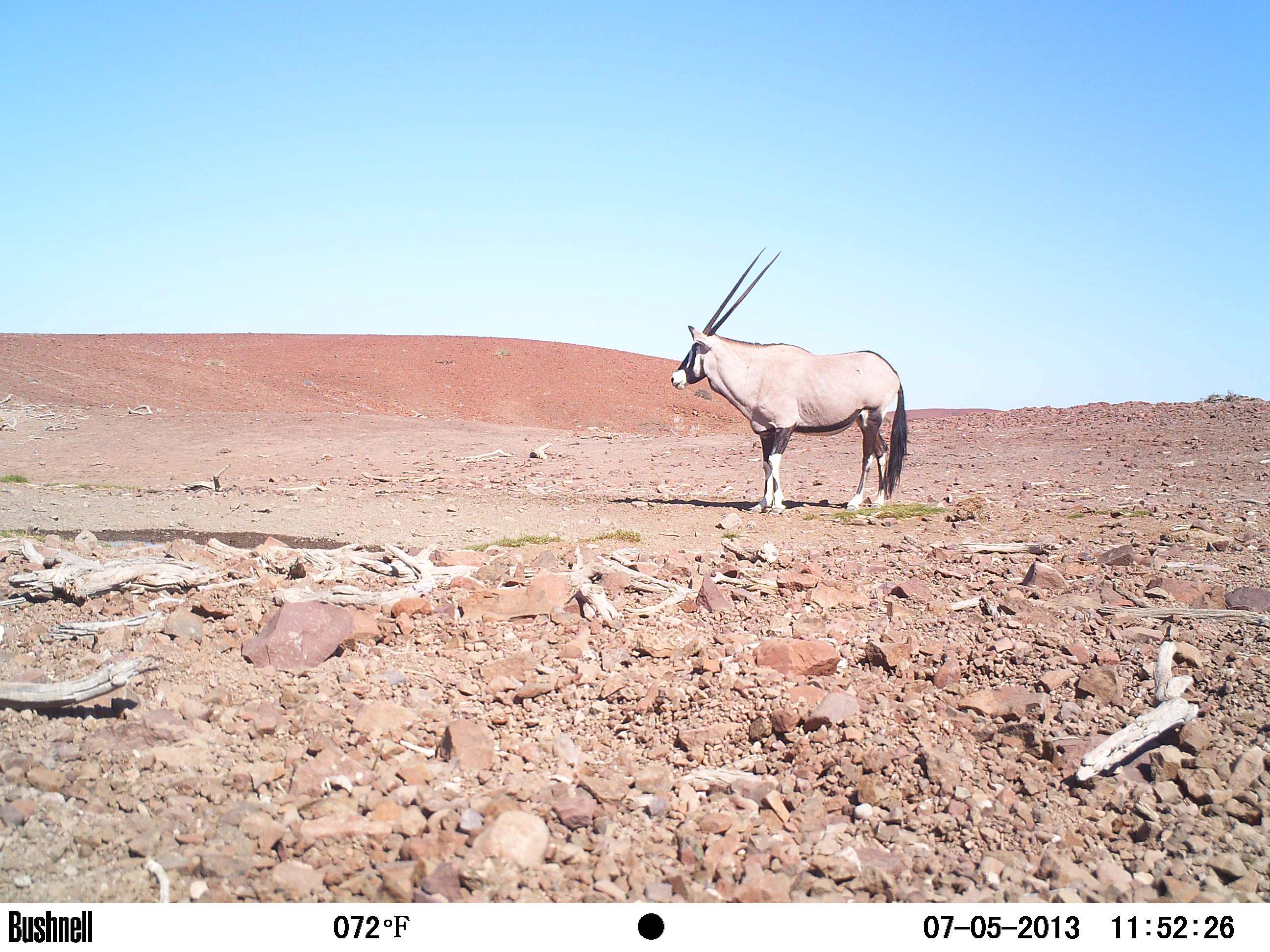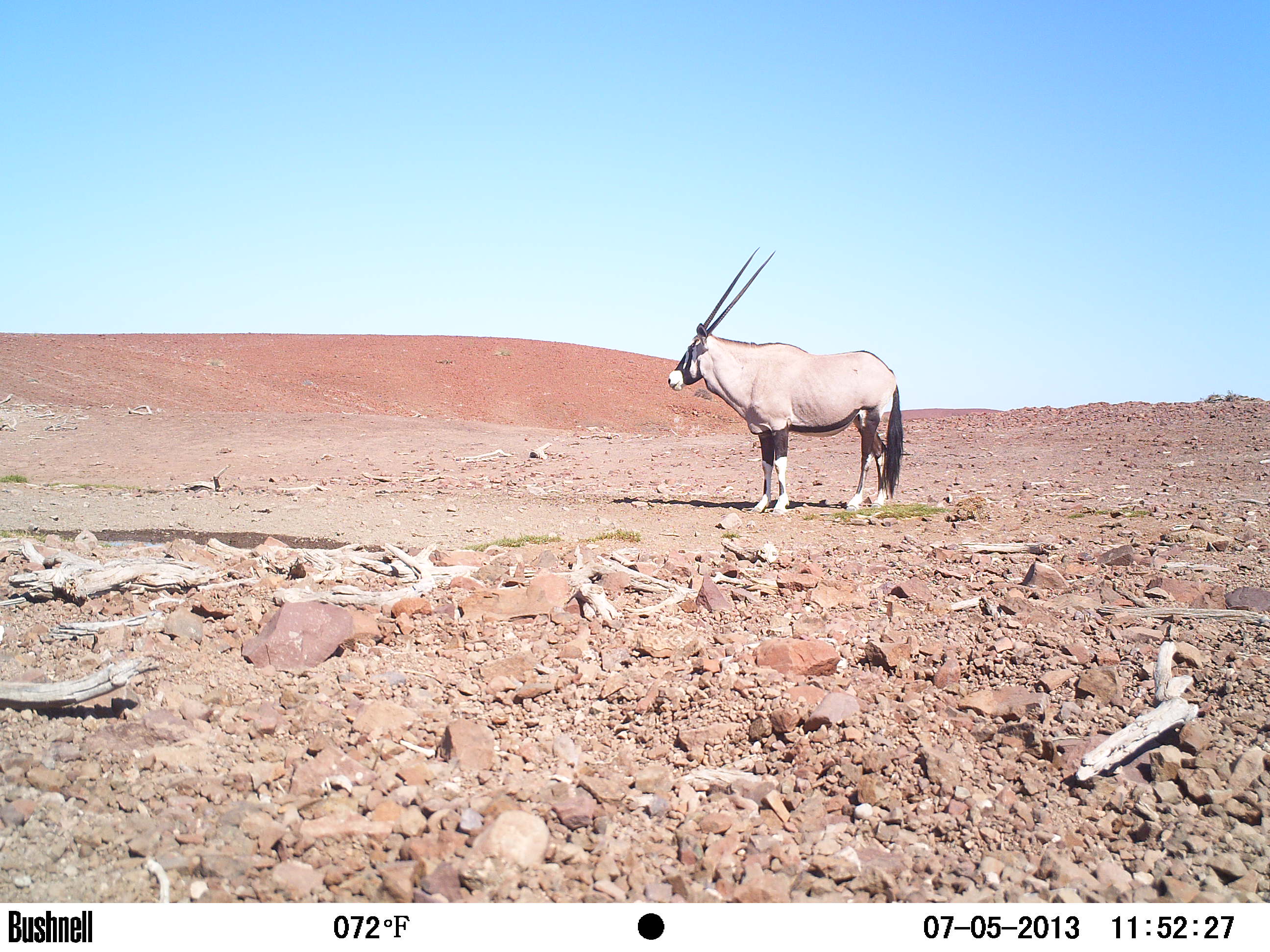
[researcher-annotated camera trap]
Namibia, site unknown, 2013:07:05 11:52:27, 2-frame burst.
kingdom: Animalia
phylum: Chordata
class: Mammalia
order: Artiodactyla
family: Bovidae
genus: Oryx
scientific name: Oryx gazella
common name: gemsbok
Oryx gazella (gemsbok).